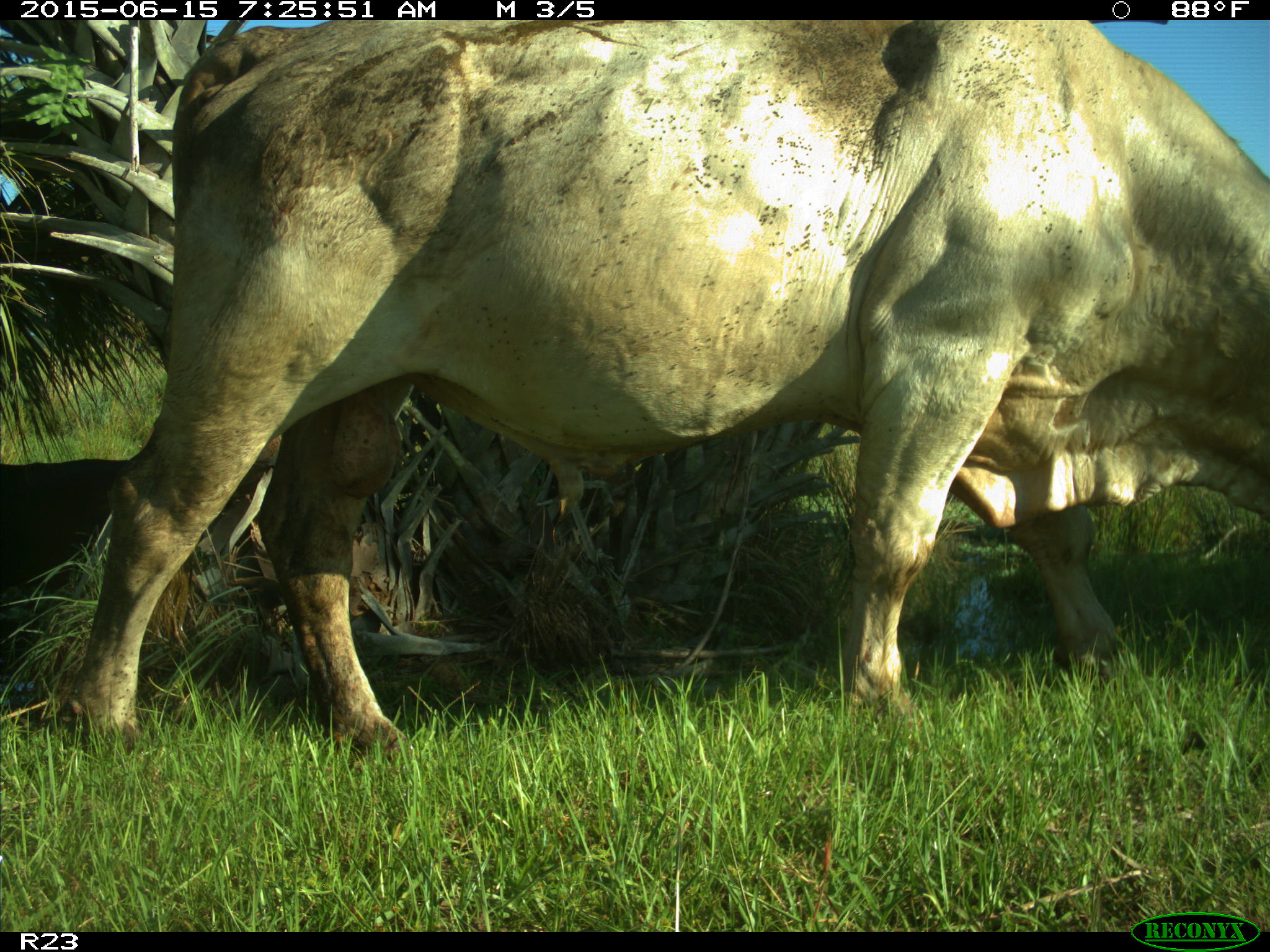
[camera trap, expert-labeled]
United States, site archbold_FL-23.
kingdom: Animalia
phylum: Chordata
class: Mammalia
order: Artiodactyla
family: Bovidae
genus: Bos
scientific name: Bos taurus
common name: domestic cow